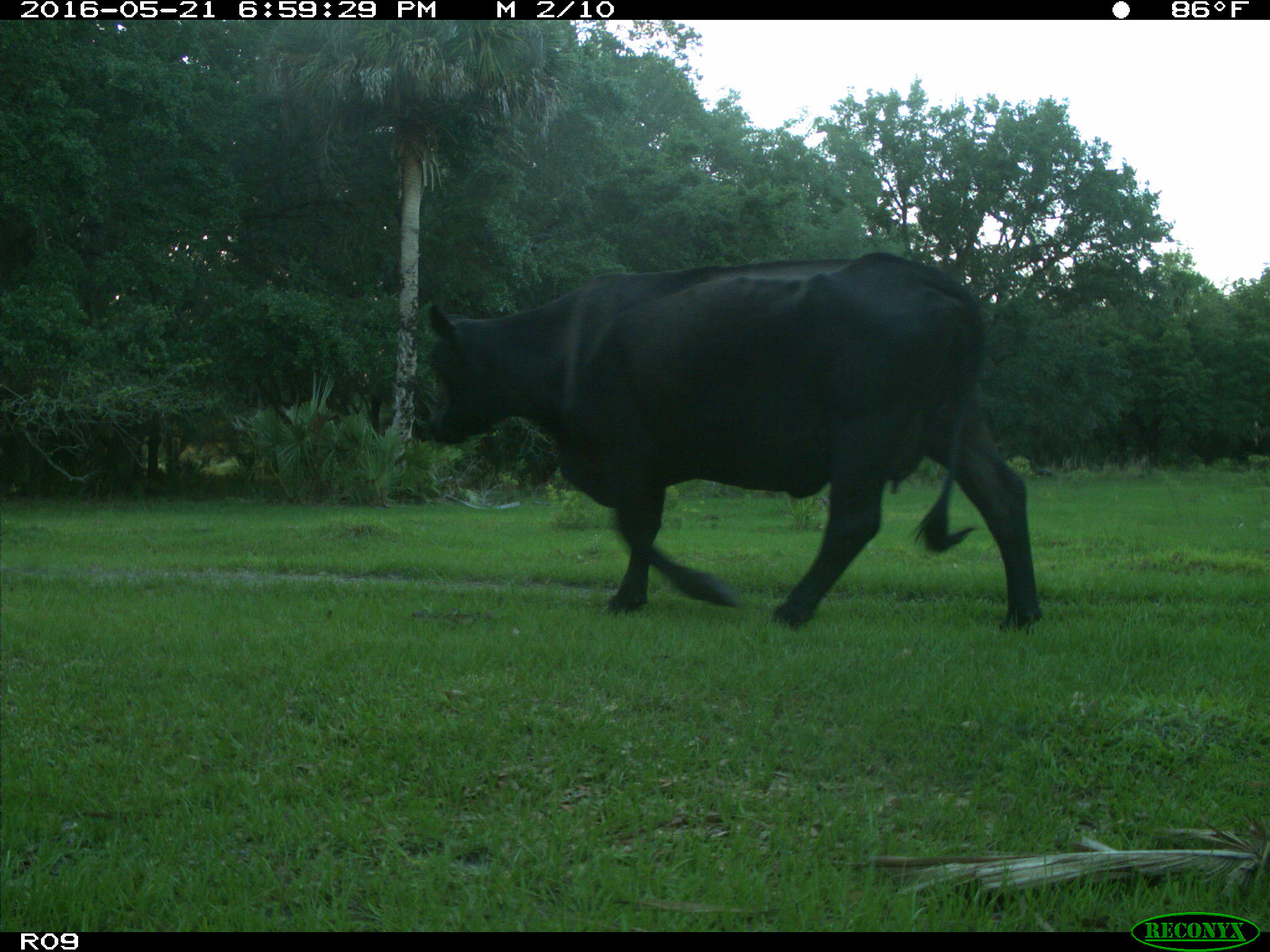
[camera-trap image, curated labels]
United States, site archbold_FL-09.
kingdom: Animalia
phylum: Chordata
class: Mammalia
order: Artiodactyla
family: Bovidae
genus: Bos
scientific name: Bos taurus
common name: domestic cow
Bos taurus (domestic cow).